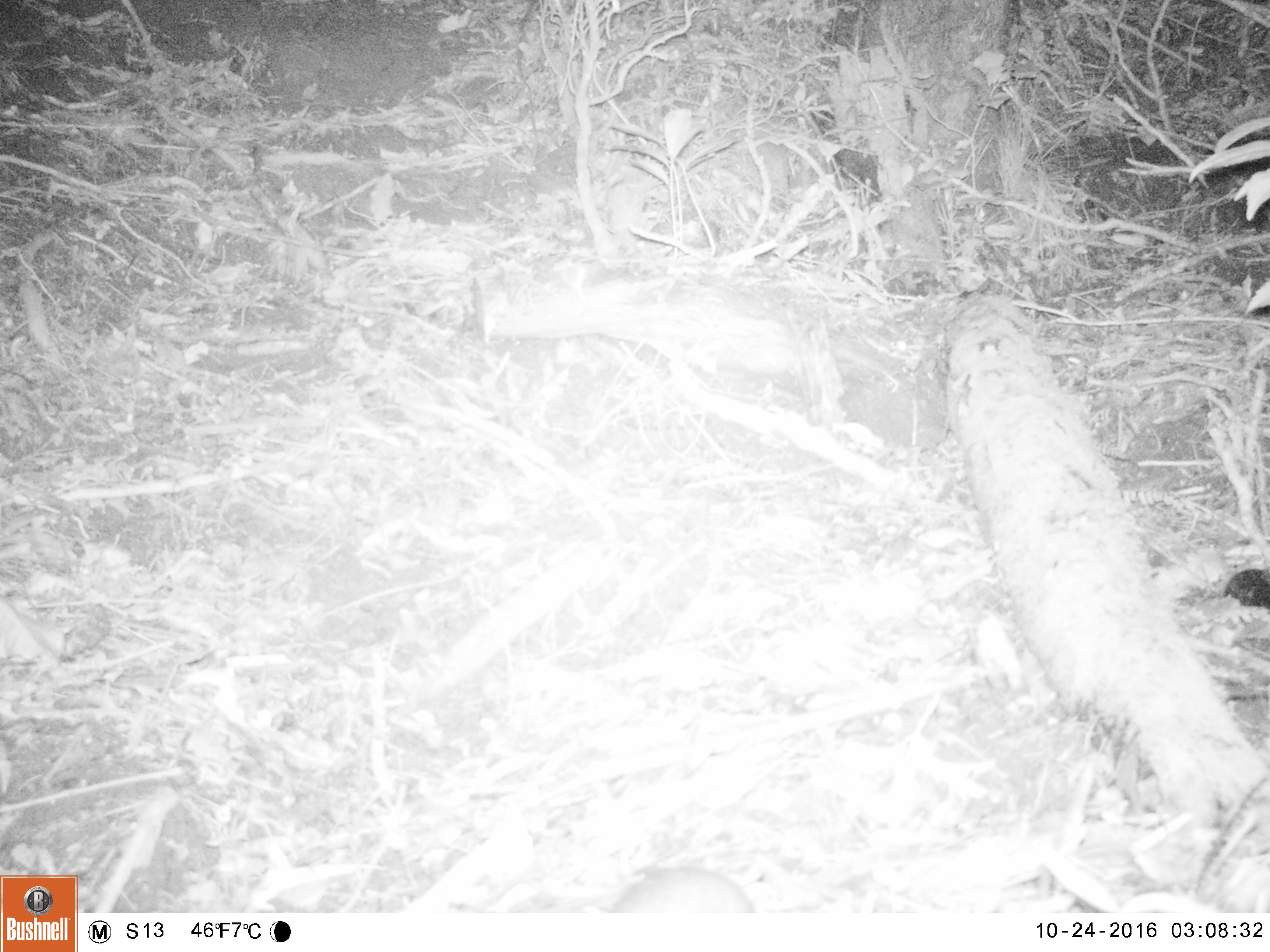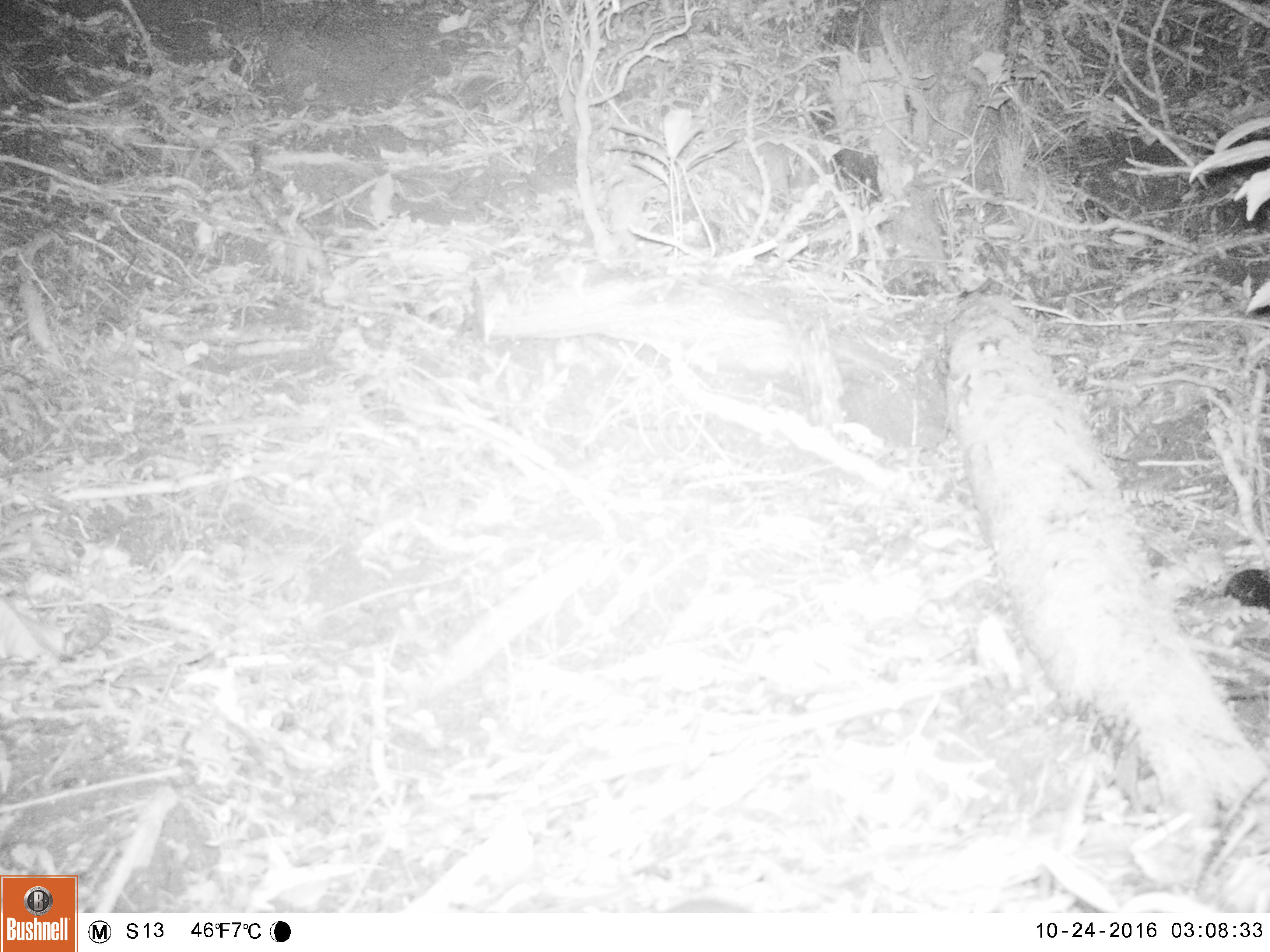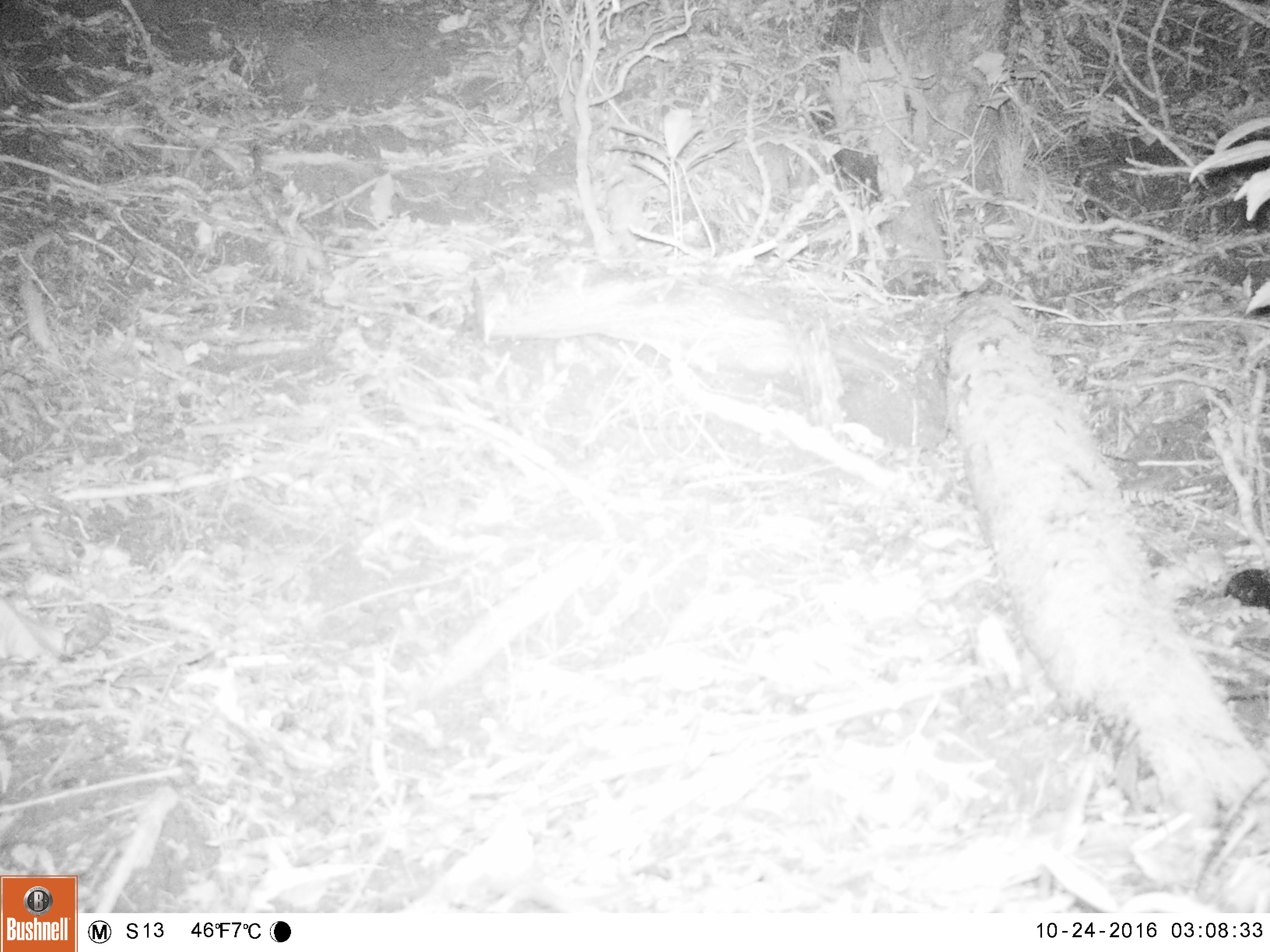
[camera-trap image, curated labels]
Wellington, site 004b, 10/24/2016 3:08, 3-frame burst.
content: unidentified animal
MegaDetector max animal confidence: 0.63